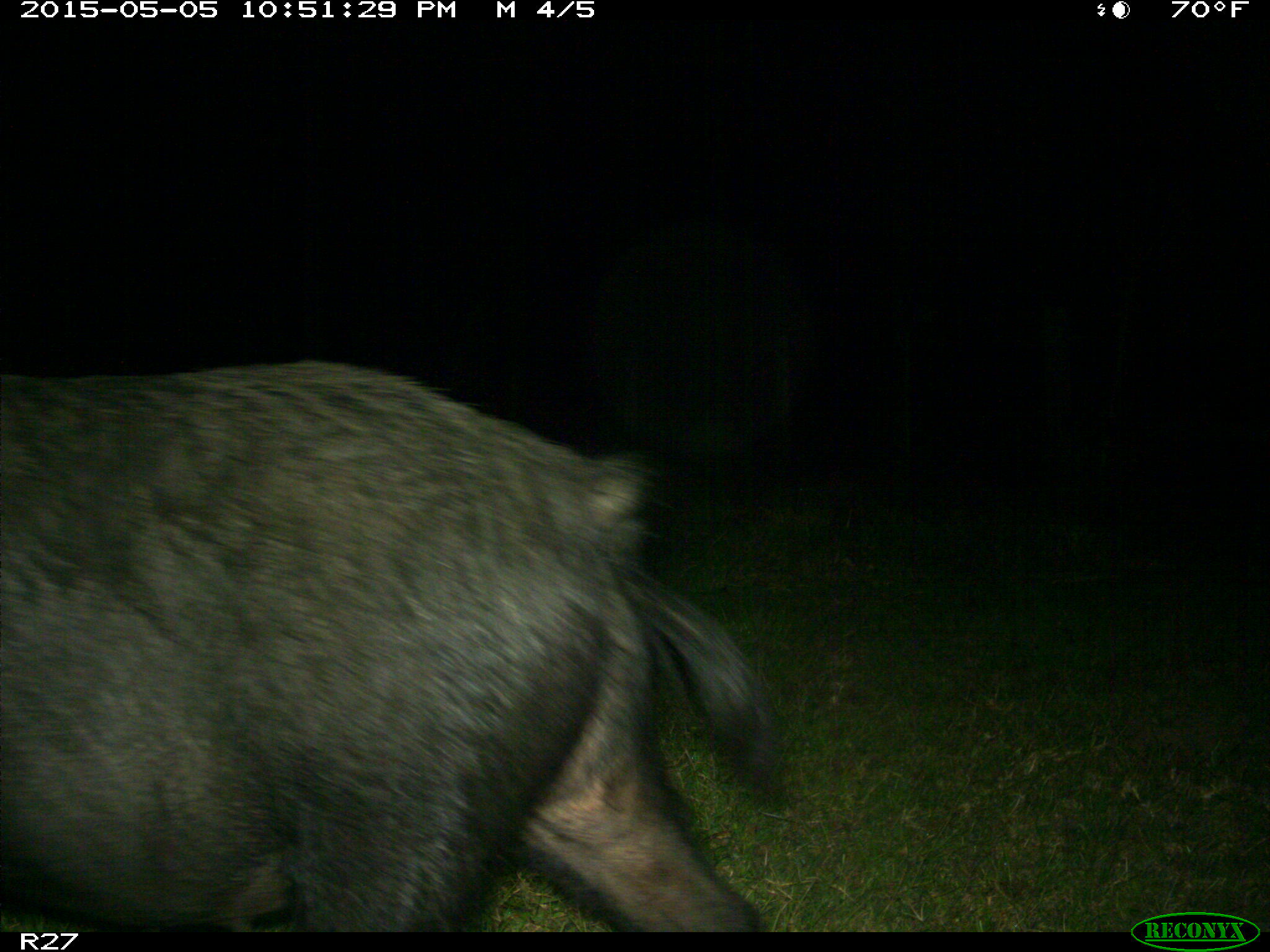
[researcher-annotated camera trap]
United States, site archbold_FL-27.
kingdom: Animalia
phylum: Chordata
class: Mammalia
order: Artiodactyla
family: Suidae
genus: Sus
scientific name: Sus scrofa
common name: wild boar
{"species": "Sus scrofa (wild boar)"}